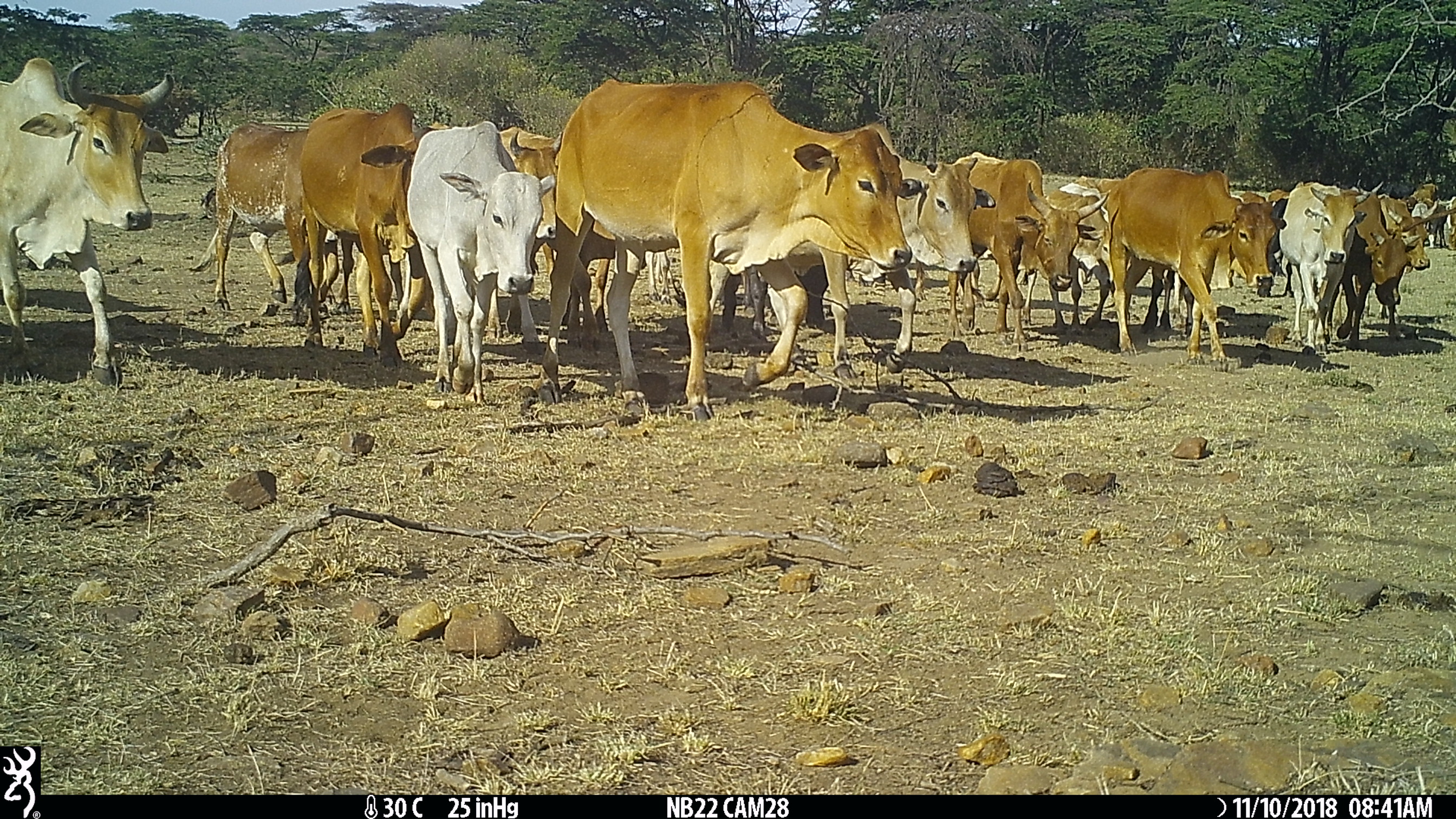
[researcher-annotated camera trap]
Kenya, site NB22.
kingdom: Animalia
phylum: Chordata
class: Mammalia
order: Artiodactyla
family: Bovidae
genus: Bos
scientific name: Bos taurus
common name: cattle